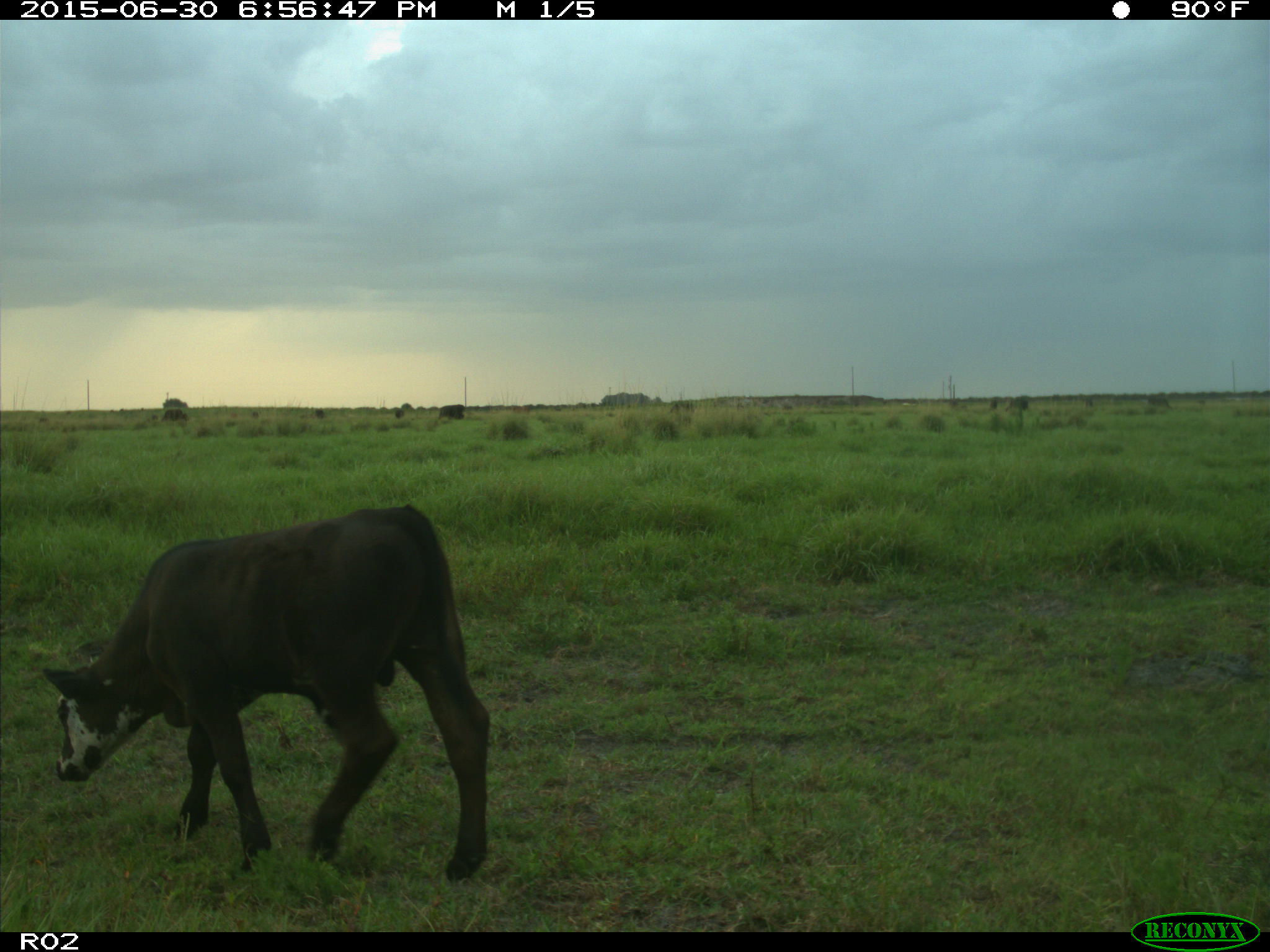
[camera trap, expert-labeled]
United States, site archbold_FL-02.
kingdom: Animalia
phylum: Chordata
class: Mammalia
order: Artiodactyla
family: Bovidae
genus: Bos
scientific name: Bos taurus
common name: domestic cow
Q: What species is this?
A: Bos taurus (domestic cow).